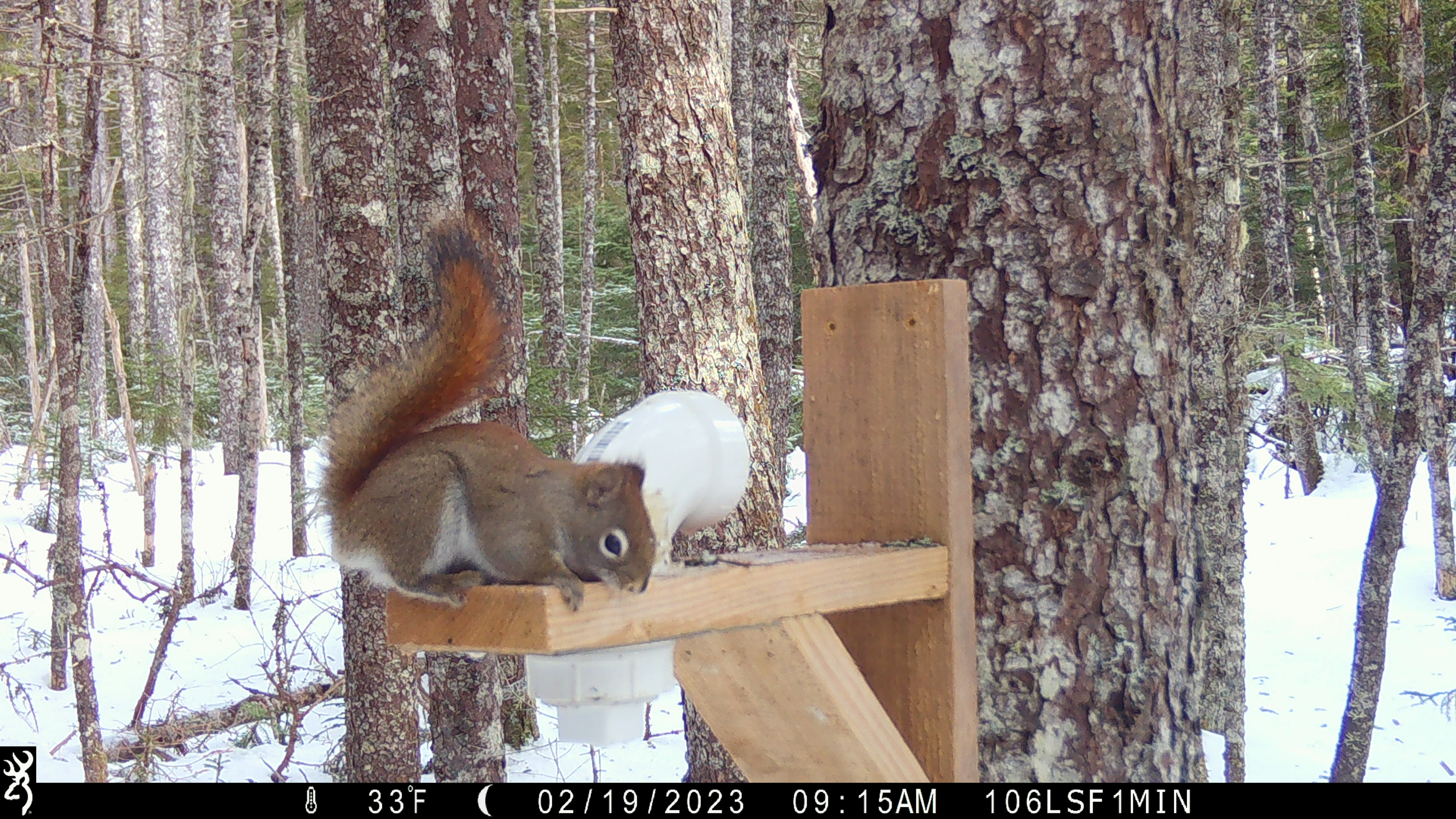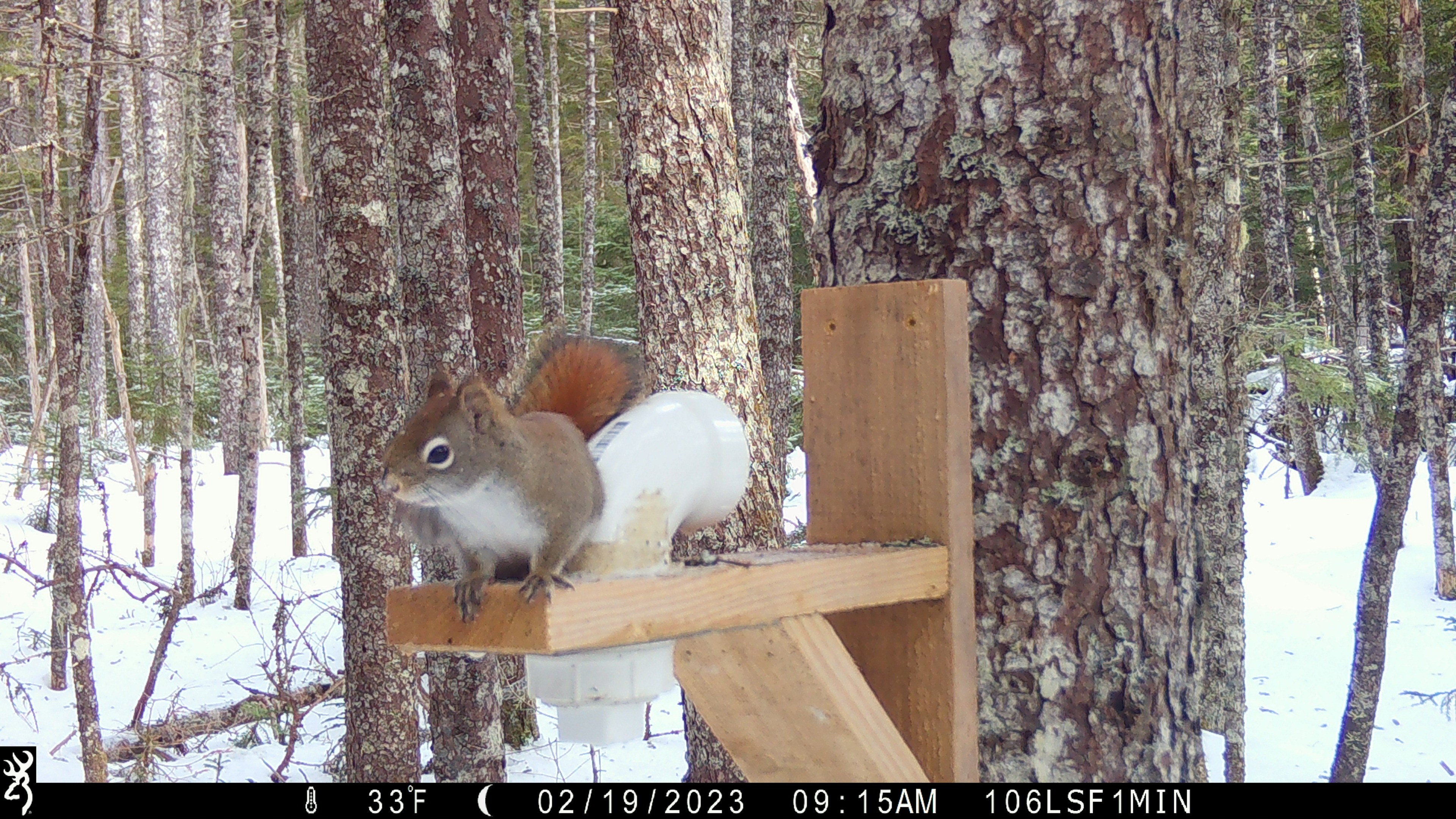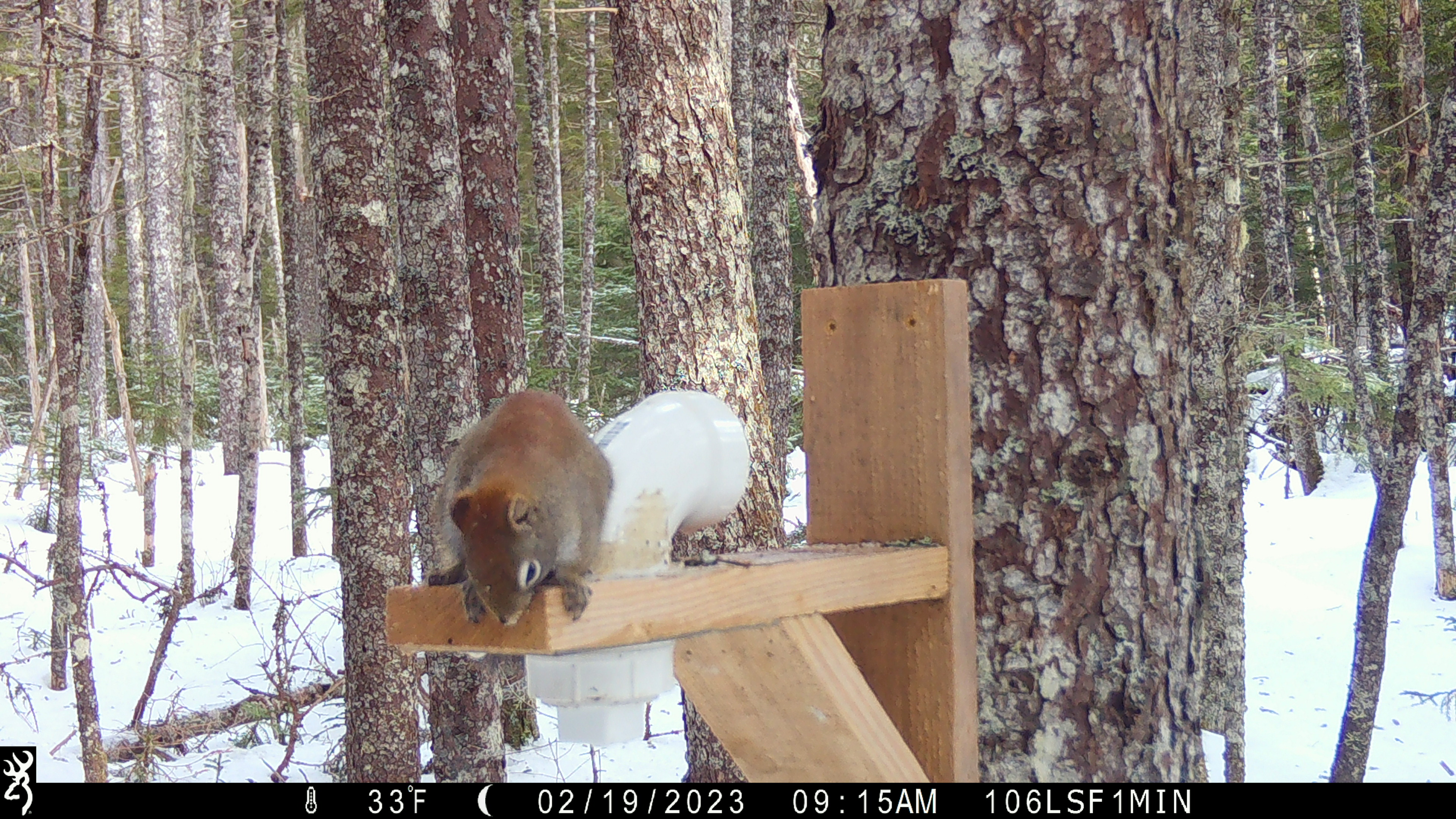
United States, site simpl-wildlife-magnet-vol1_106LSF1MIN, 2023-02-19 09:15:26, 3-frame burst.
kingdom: Animalia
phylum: Chordata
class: Mammalia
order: Rodentia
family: Sciuridae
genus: Tamiasciurus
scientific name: Tamiasciurus hudsonicus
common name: red squirrel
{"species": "red squirrel (Tamiasciurus hudsonicus)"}